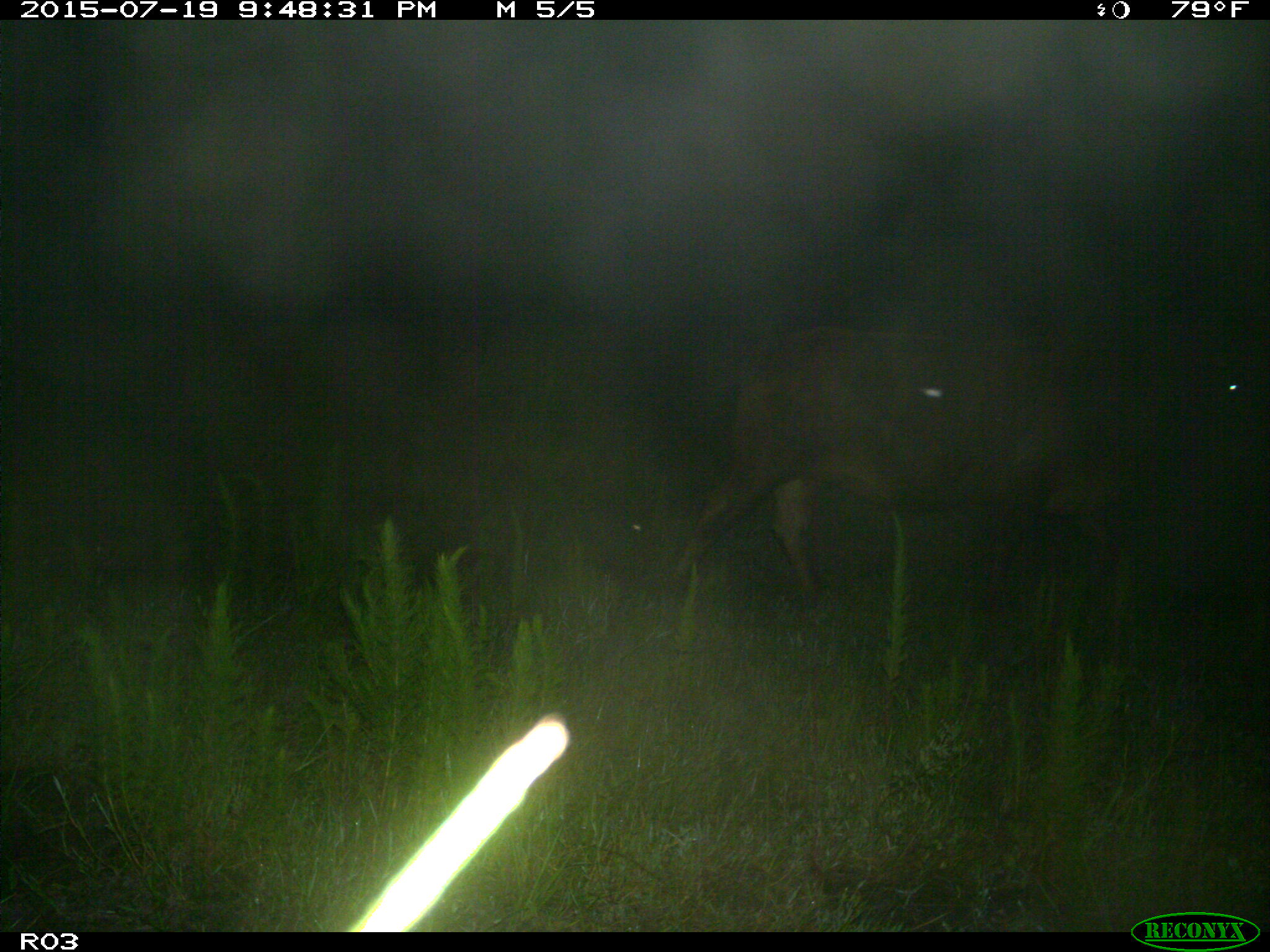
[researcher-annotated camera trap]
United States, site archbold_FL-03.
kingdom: Animalia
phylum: Chordata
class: Mammalia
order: Artiodactyla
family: Bovidae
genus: Bos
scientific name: Bos taurus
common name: domestic cow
Bos taurus (domestic cow).